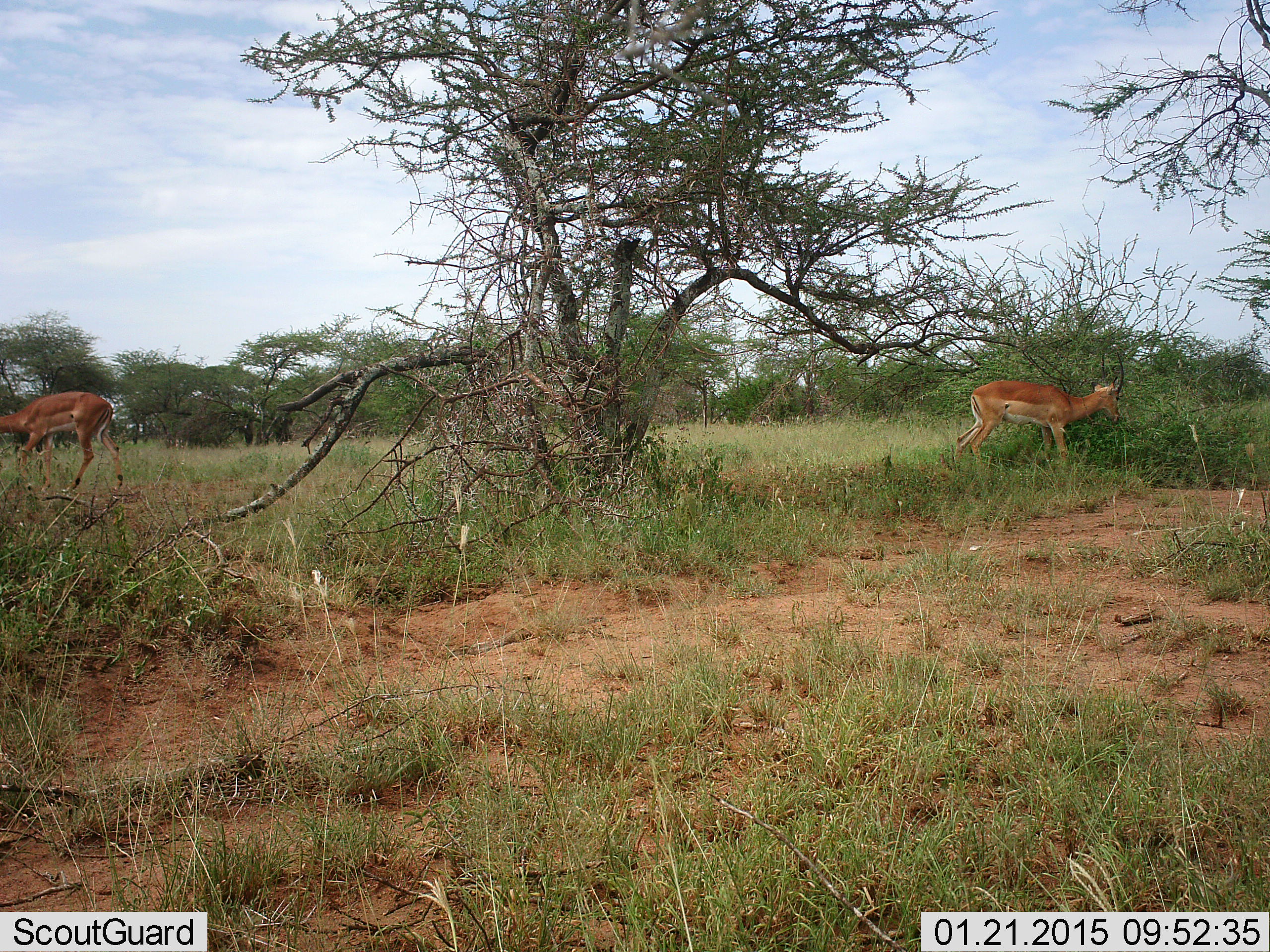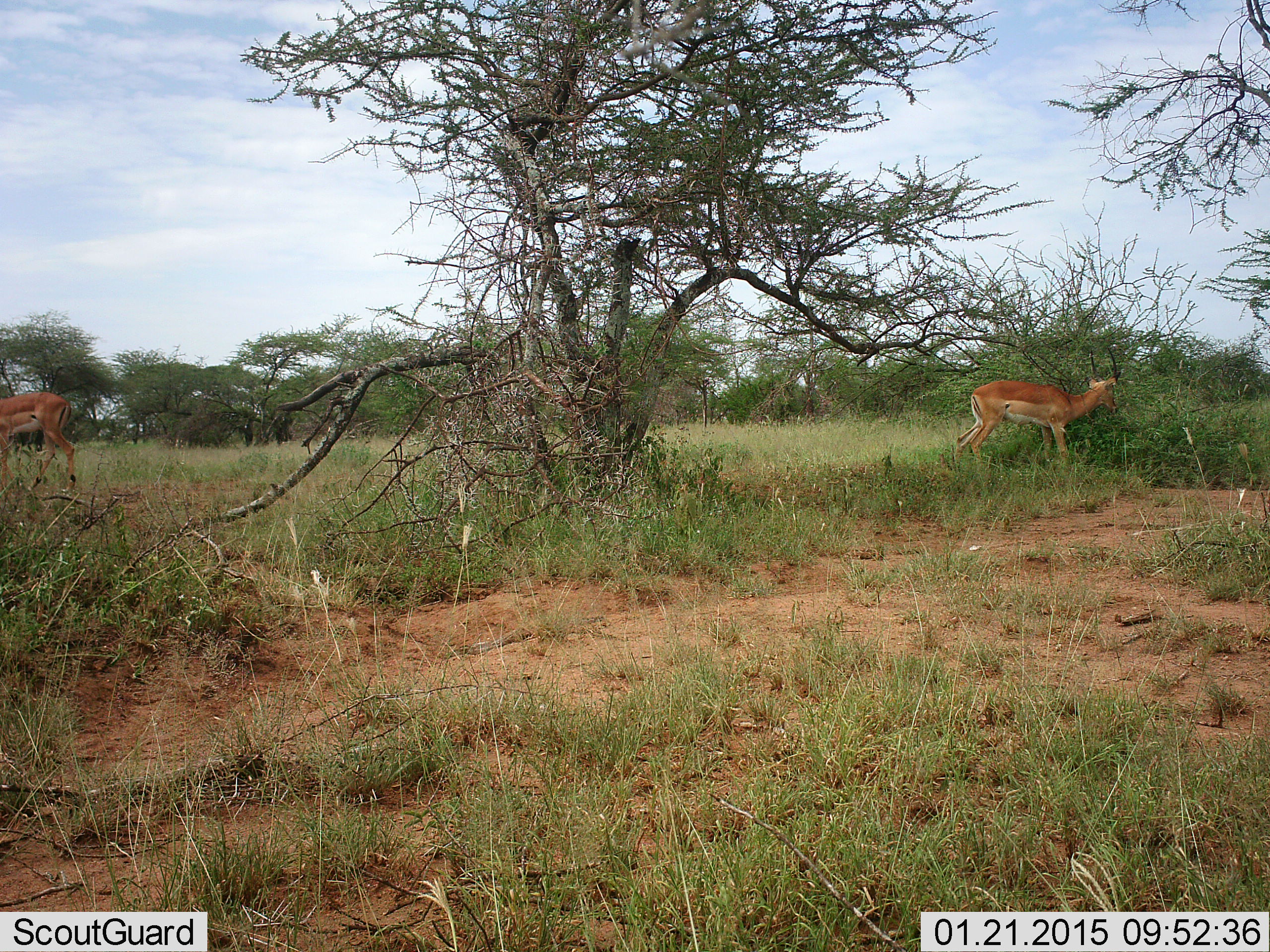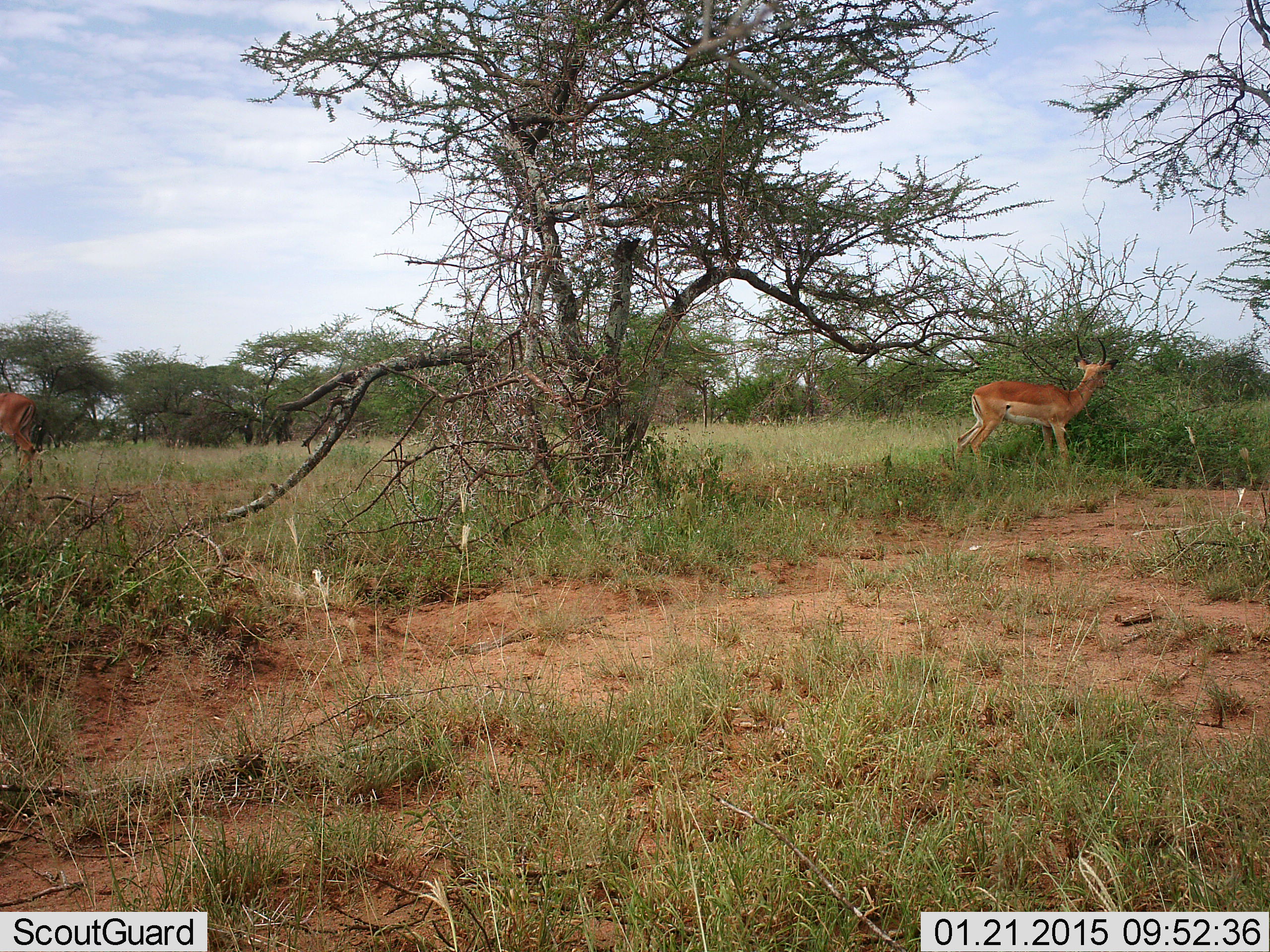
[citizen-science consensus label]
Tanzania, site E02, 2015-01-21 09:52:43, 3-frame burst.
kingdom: Animalia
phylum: Chordata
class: Mammalia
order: Artiodactyla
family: Bovidae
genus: Aepyceros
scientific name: Aepyceros melampus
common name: impala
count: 2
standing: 30%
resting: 0%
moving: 50%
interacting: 0%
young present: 0%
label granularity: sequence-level